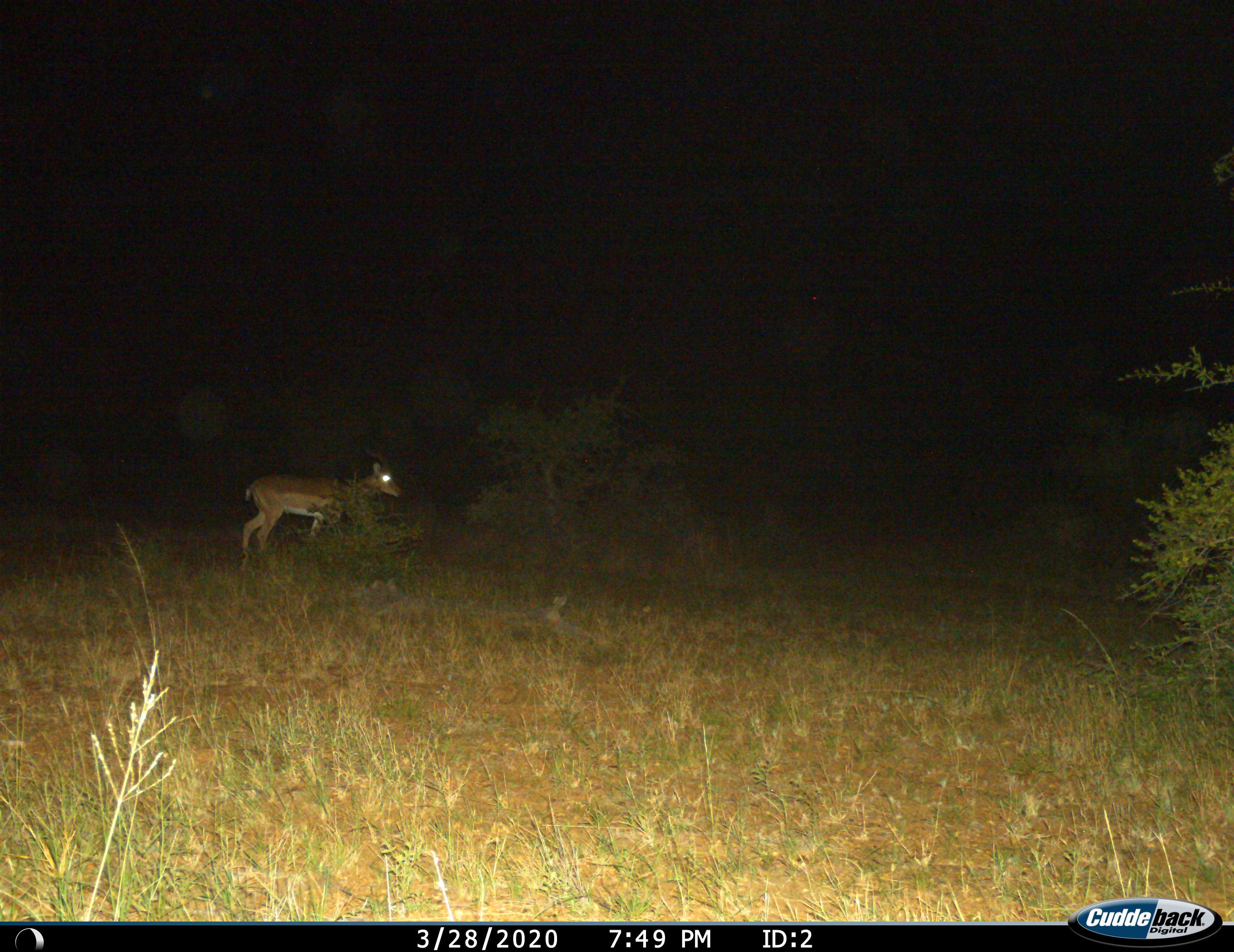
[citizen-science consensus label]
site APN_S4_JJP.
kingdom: Animalia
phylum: Chordata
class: Mammalia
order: Artiodactyla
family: Bovidae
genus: Aepyceros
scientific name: Aepyceros melampus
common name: impala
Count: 1.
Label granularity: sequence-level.